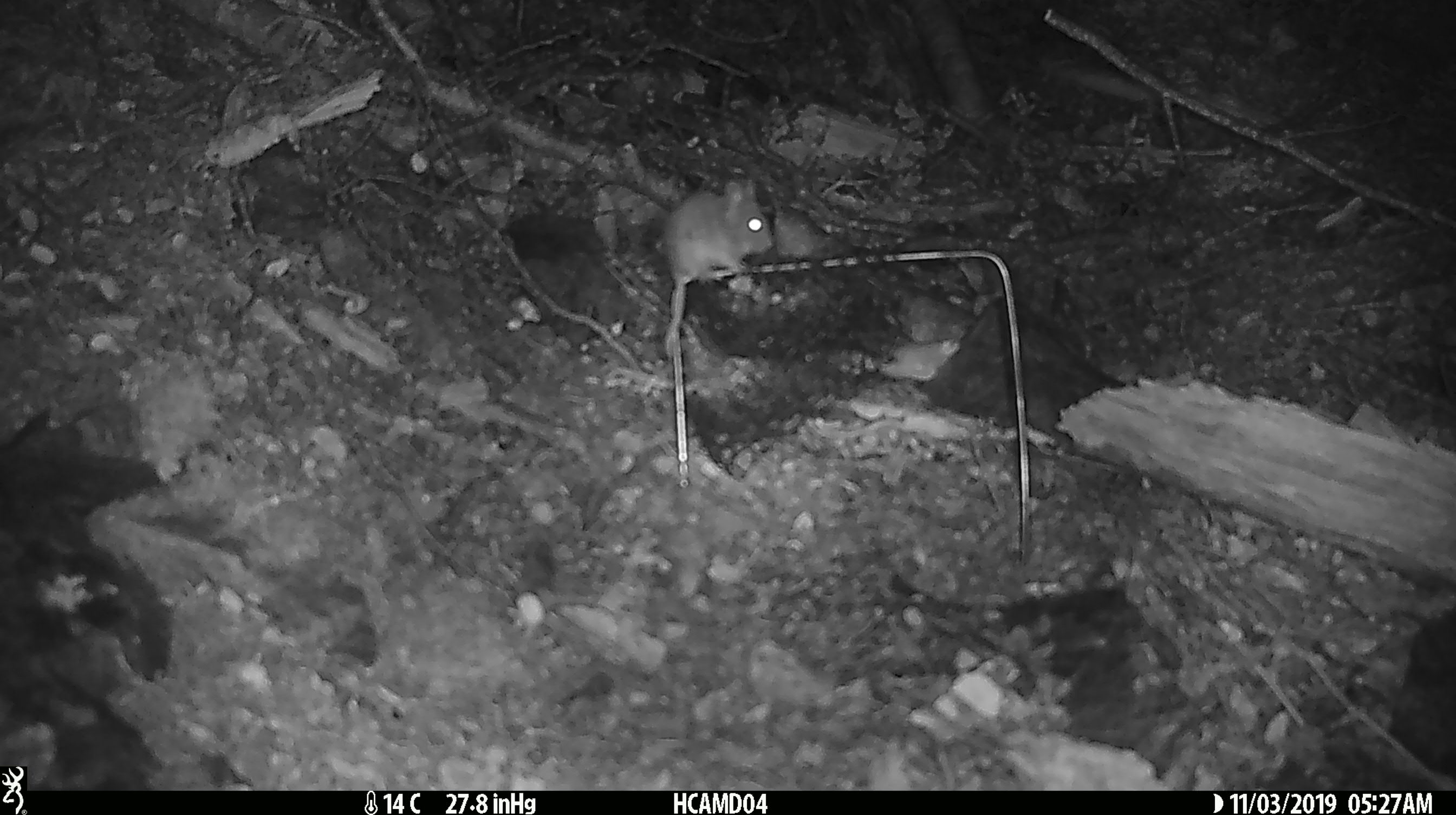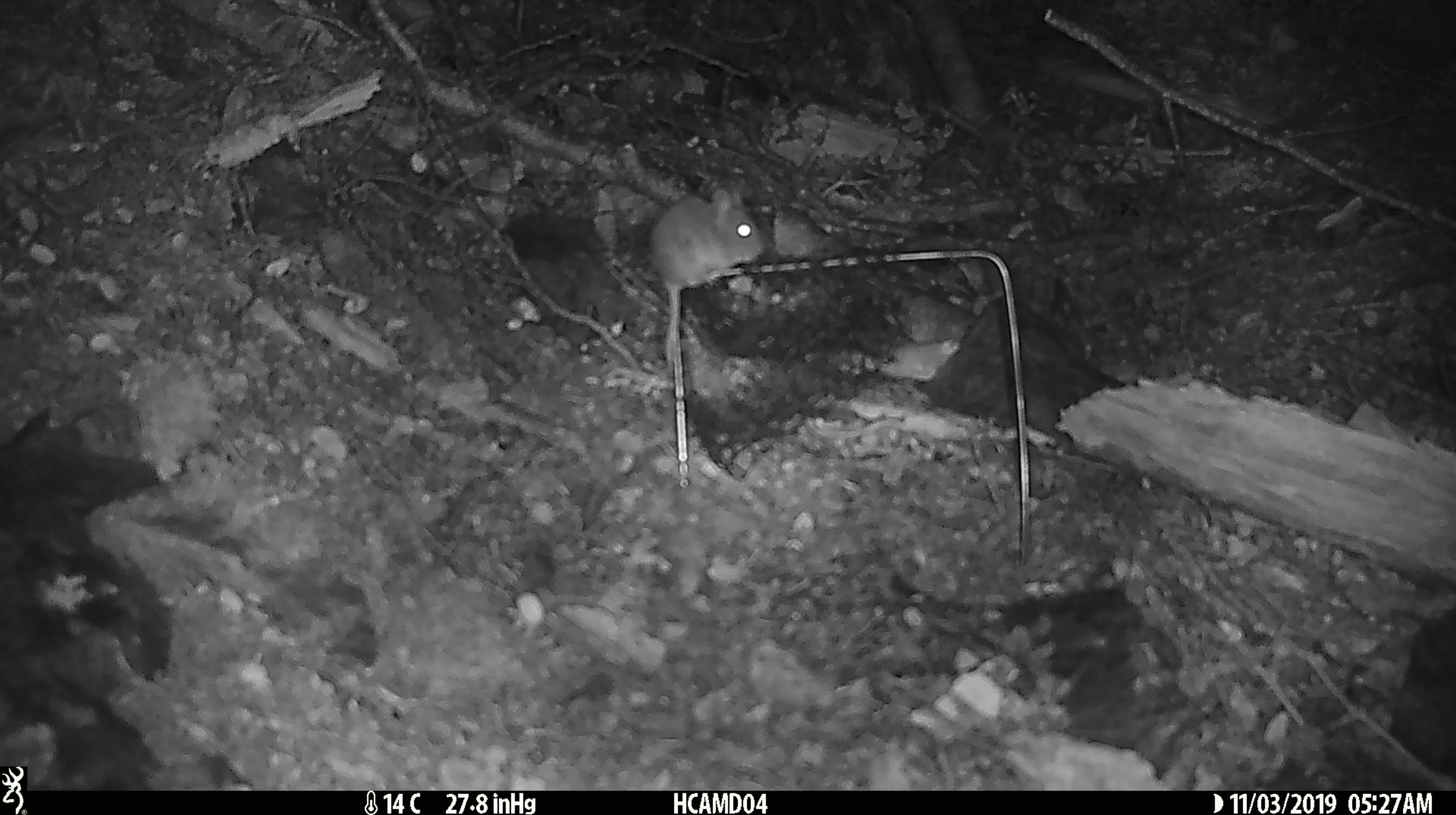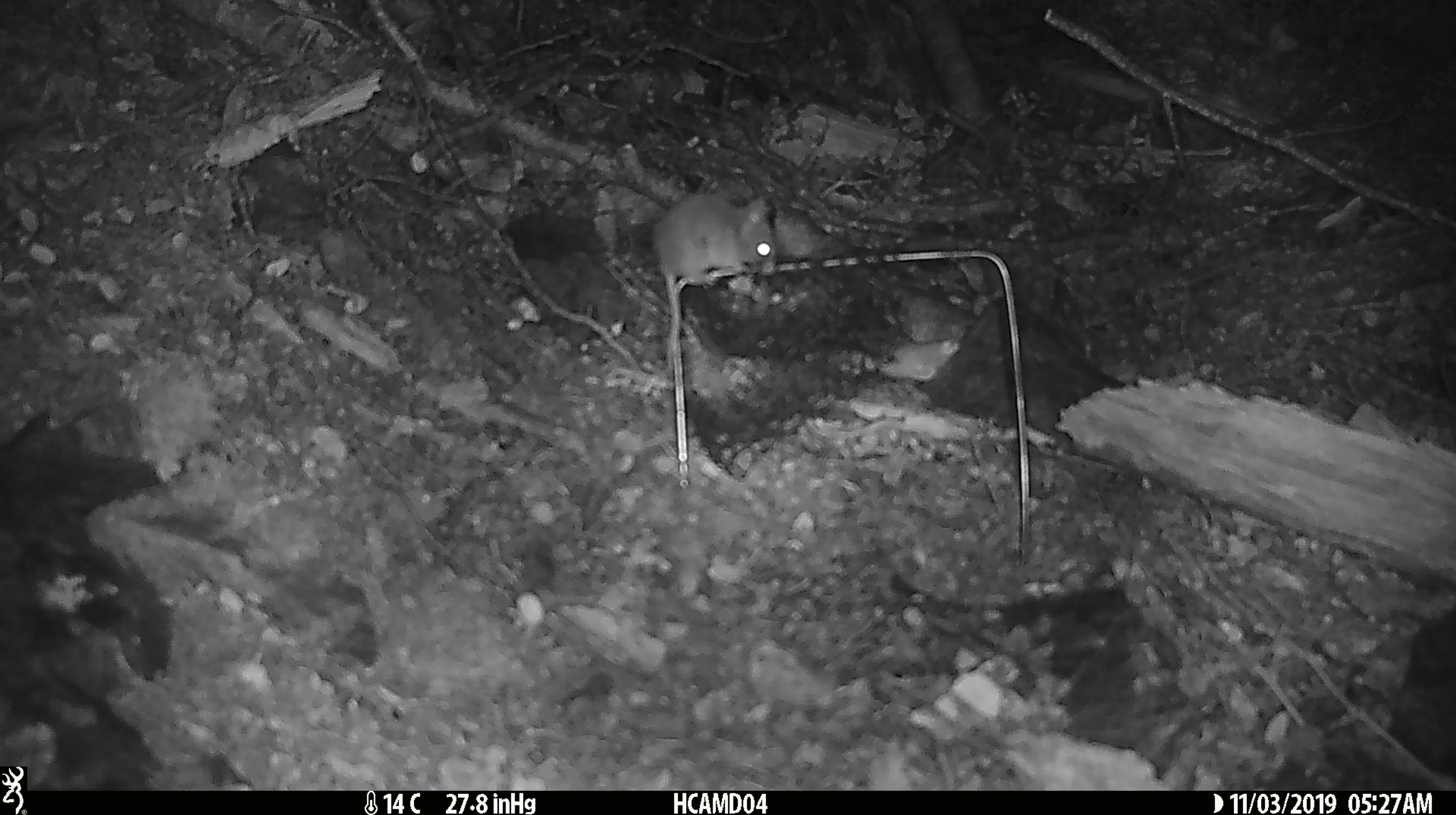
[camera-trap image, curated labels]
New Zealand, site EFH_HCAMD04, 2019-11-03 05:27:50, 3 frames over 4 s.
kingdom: Animalia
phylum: Chordata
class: Mammalia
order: Rodentia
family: Muridae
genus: Mus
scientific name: Mus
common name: mouse